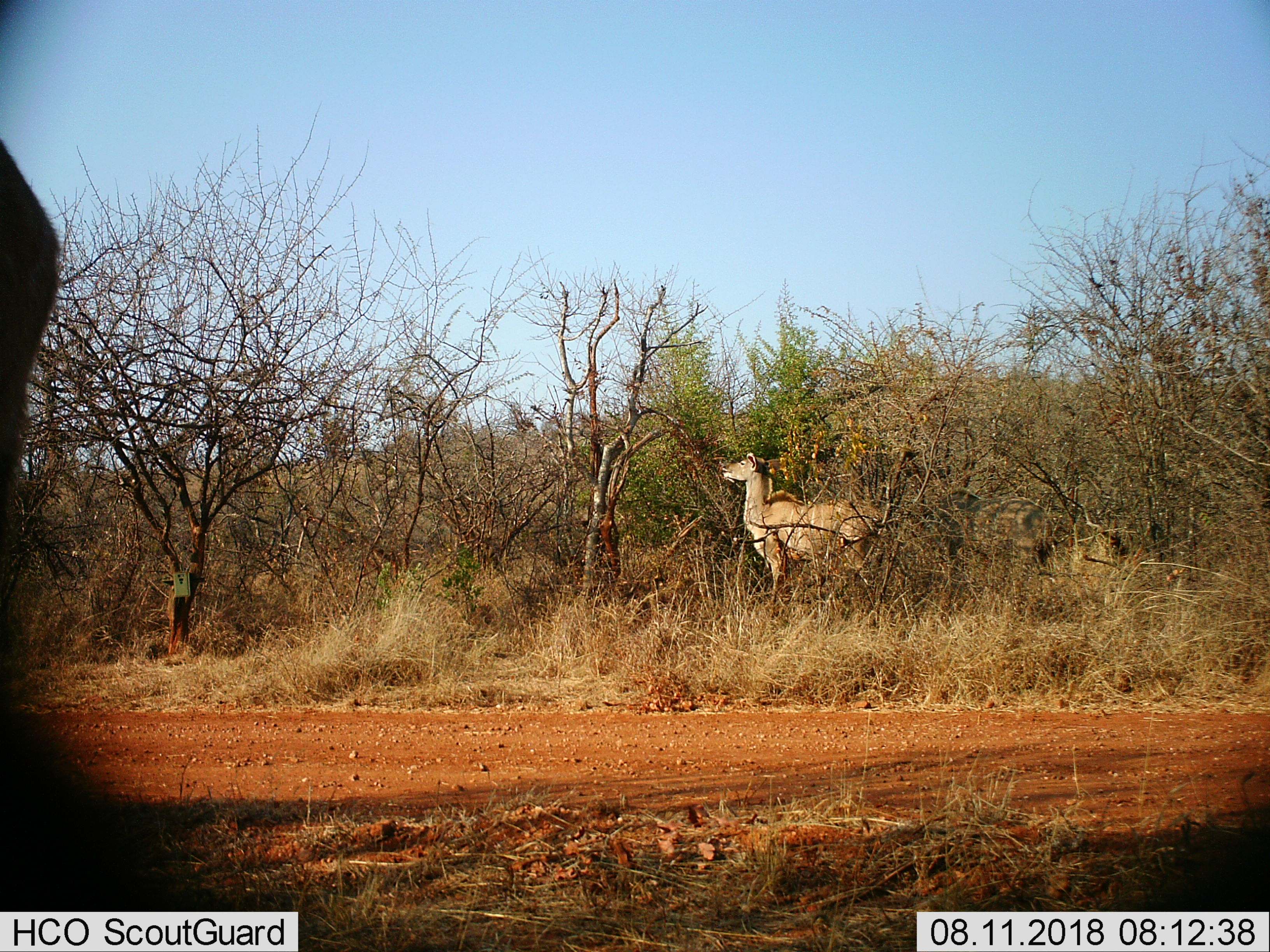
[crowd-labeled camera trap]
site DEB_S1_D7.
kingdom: Animalia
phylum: Chordata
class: Mammalia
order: Artiodactyla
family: Bovidae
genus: Tragelaphus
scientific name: Tragelaphus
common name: kudu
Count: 2.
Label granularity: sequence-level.